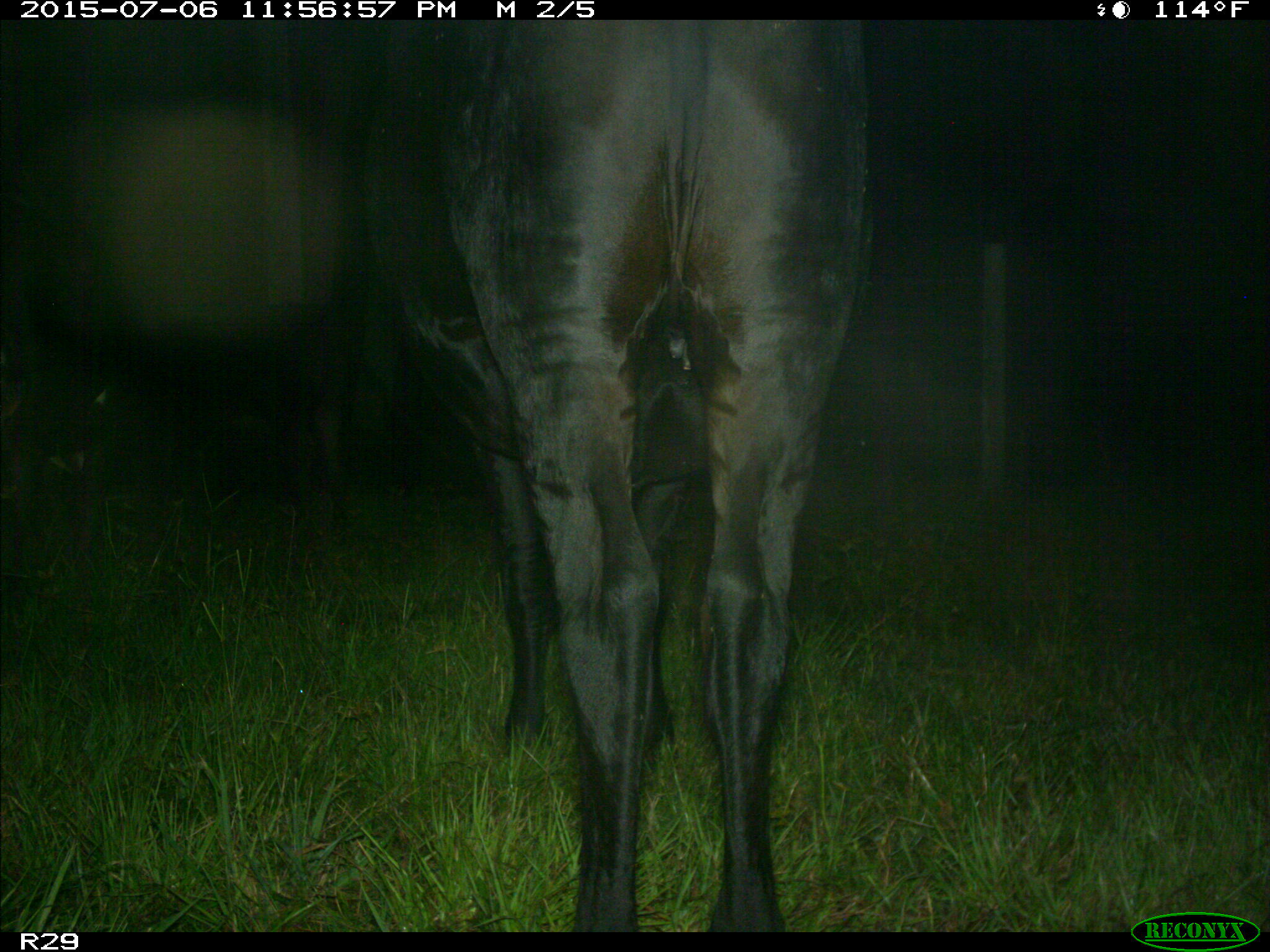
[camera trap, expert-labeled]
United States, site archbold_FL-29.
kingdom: Animalia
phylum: Chordata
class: Mammalia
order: Artiodactyla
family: Bovidae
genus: Bos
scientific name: Bos taurus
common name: domestic cow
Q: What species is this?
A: Bos taurus (domestic cow).